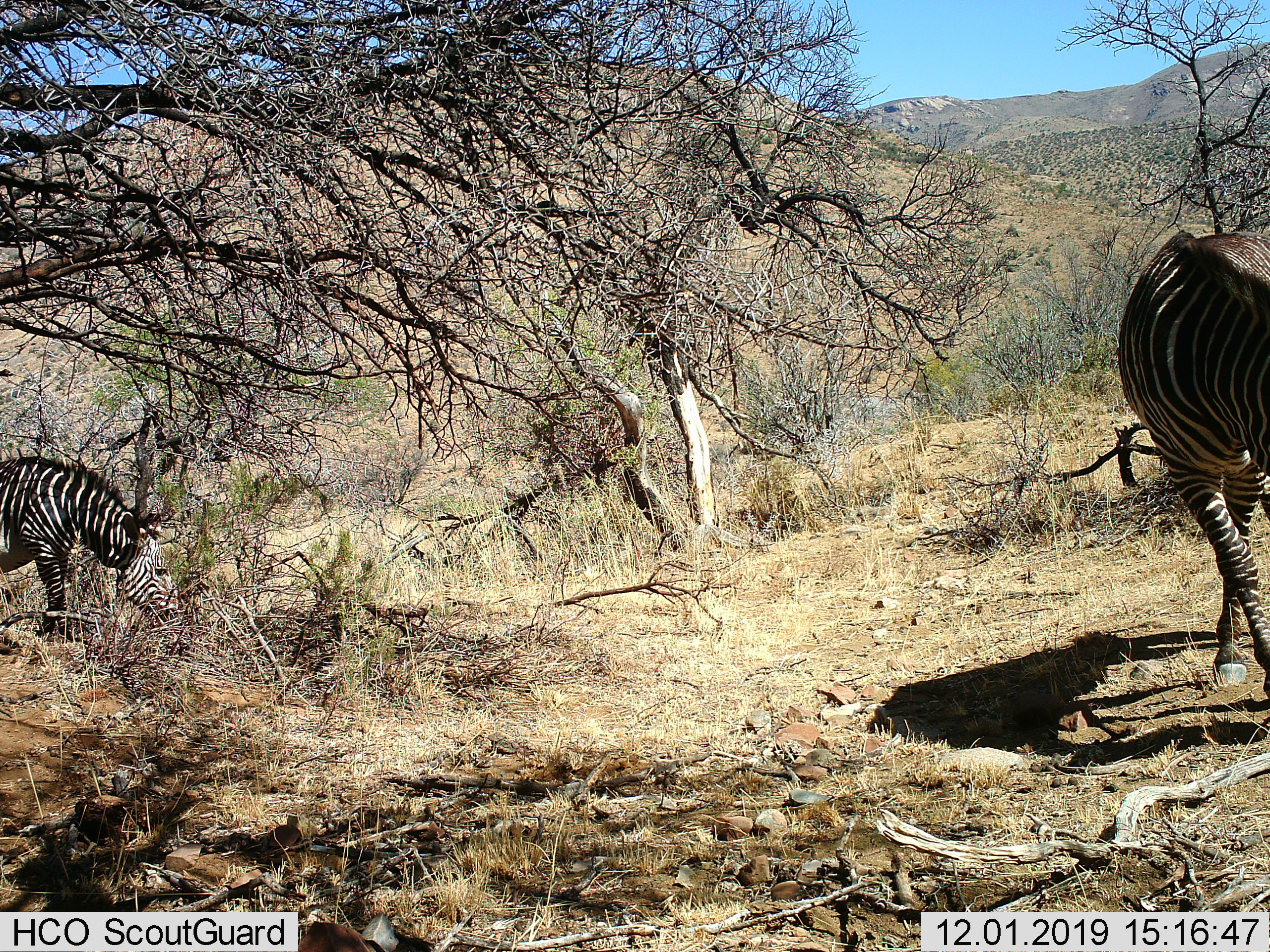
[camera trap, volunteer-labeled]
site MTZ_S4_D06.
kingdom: Animalia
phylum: Chordata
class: Mammalia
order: Perissodactyla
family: Equidae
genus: Equus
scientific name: Equus zebra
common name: mountain zebra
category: zebramountain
Zebramountain (mountain zebra) (Equus zebra), count 2. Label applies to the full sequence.